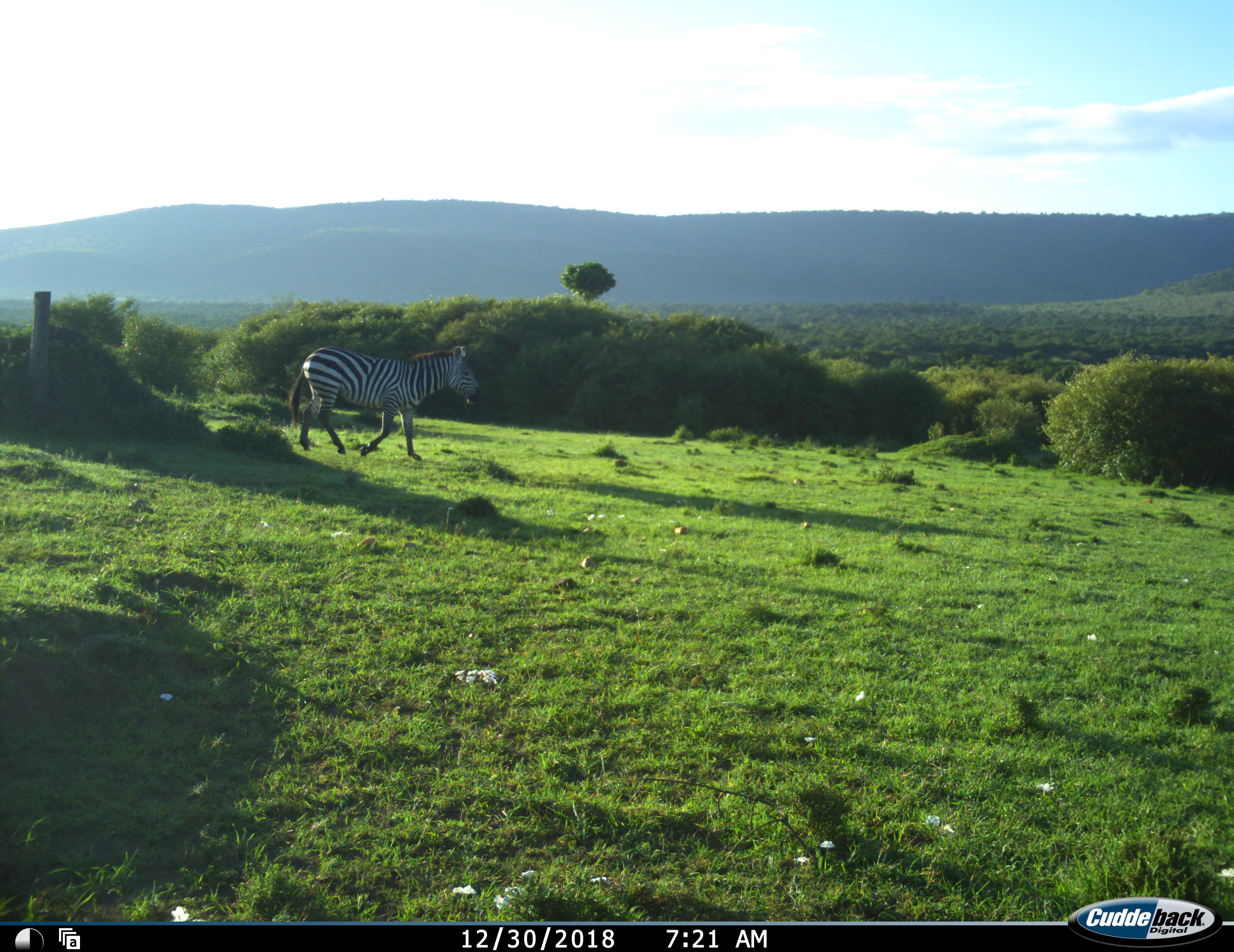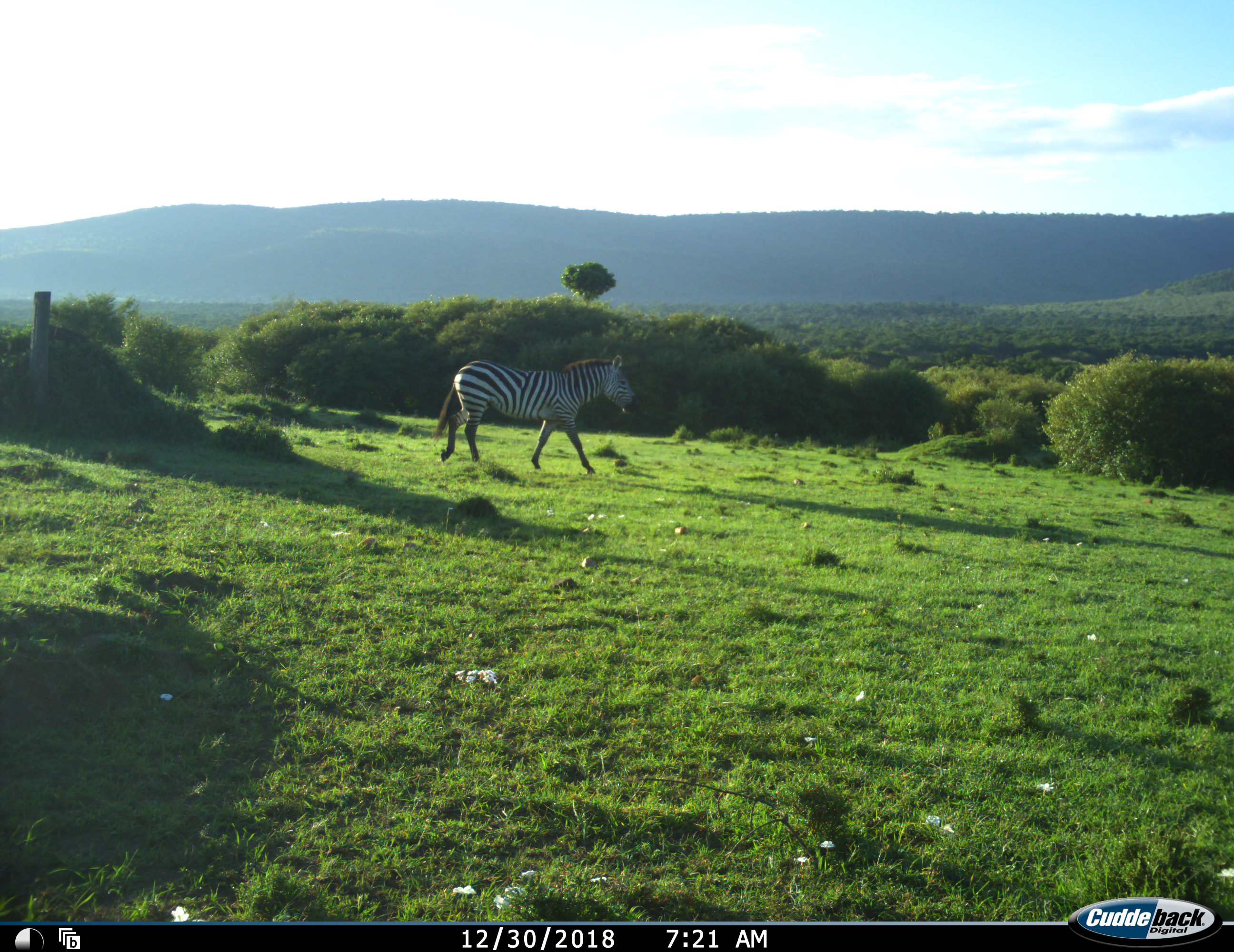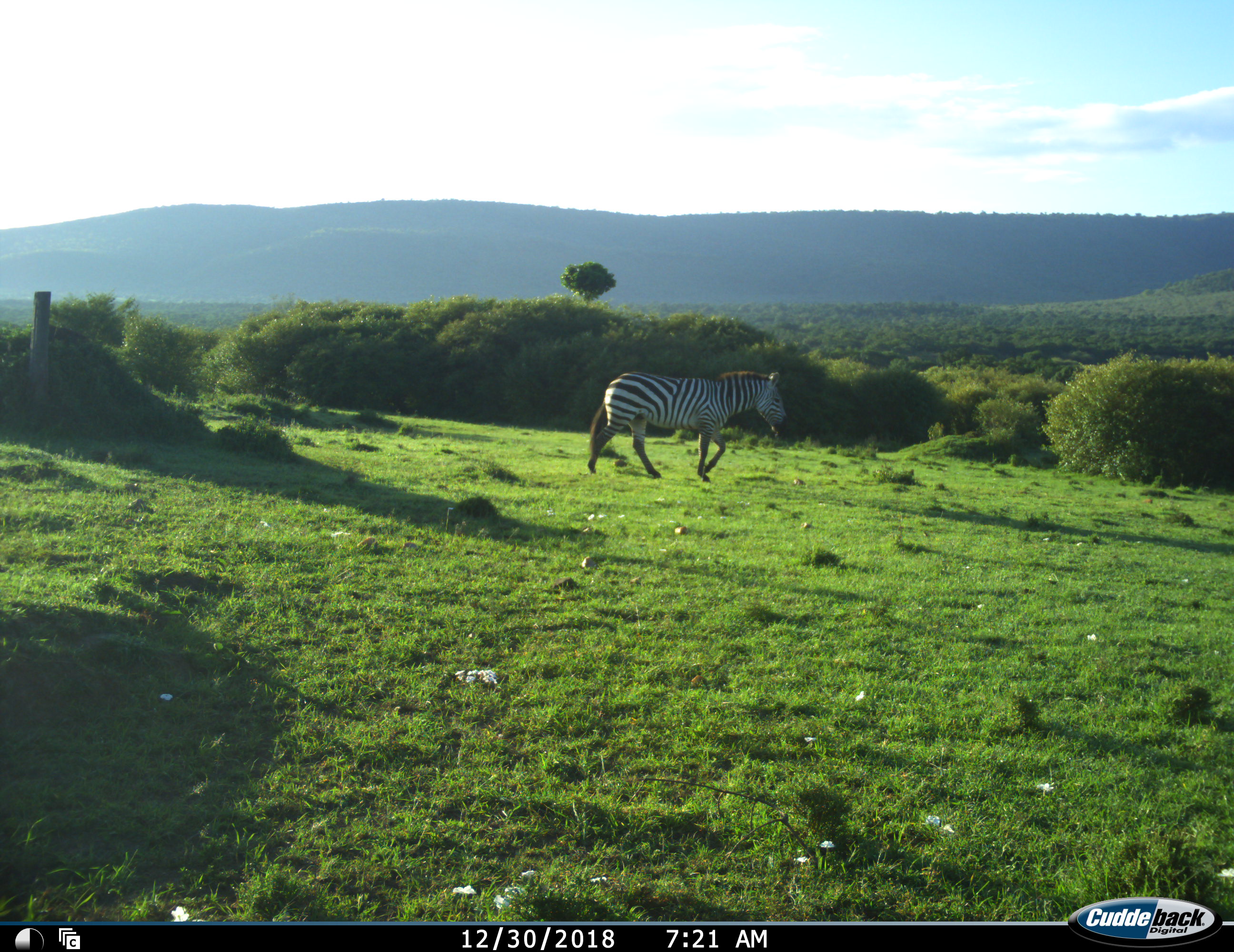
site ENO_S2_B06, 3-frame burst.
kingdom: Animalia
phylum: Chordata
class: Mammalia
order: Perissodactyla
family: Equidae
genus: Equus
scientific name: Equus quagga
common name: plains zebra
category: zebraplains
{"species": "zebraplains (plains zebra) (Equus quagga)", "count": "1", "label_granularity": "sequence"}